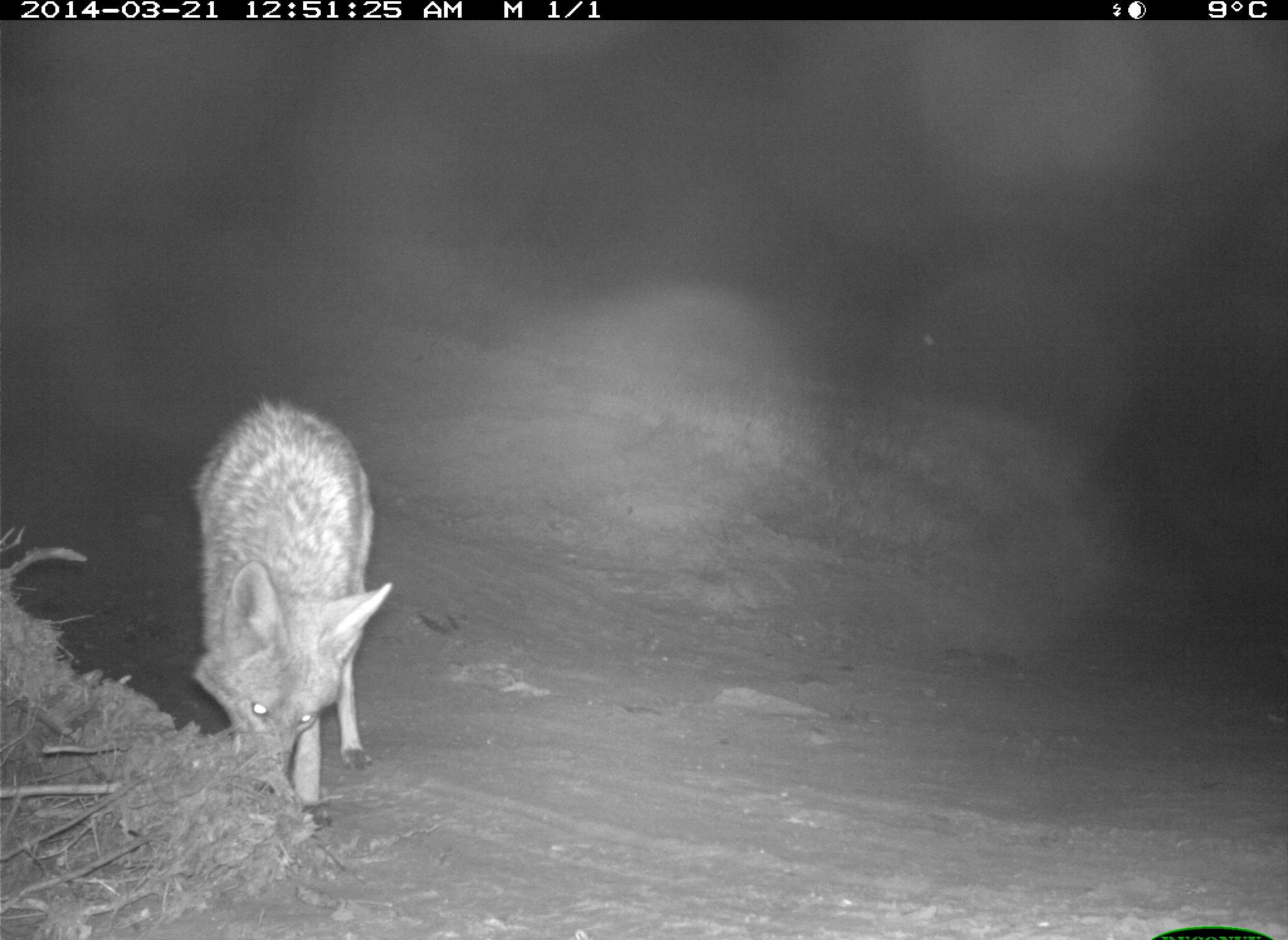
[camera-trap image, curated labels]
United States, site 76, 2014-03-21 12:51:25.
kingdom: Animalia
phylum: Chordata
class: Mammalia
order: Carnivora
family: Canidae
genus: Canis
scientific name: Canis latrans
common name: coyote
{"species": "coyote (Canis latrans)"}